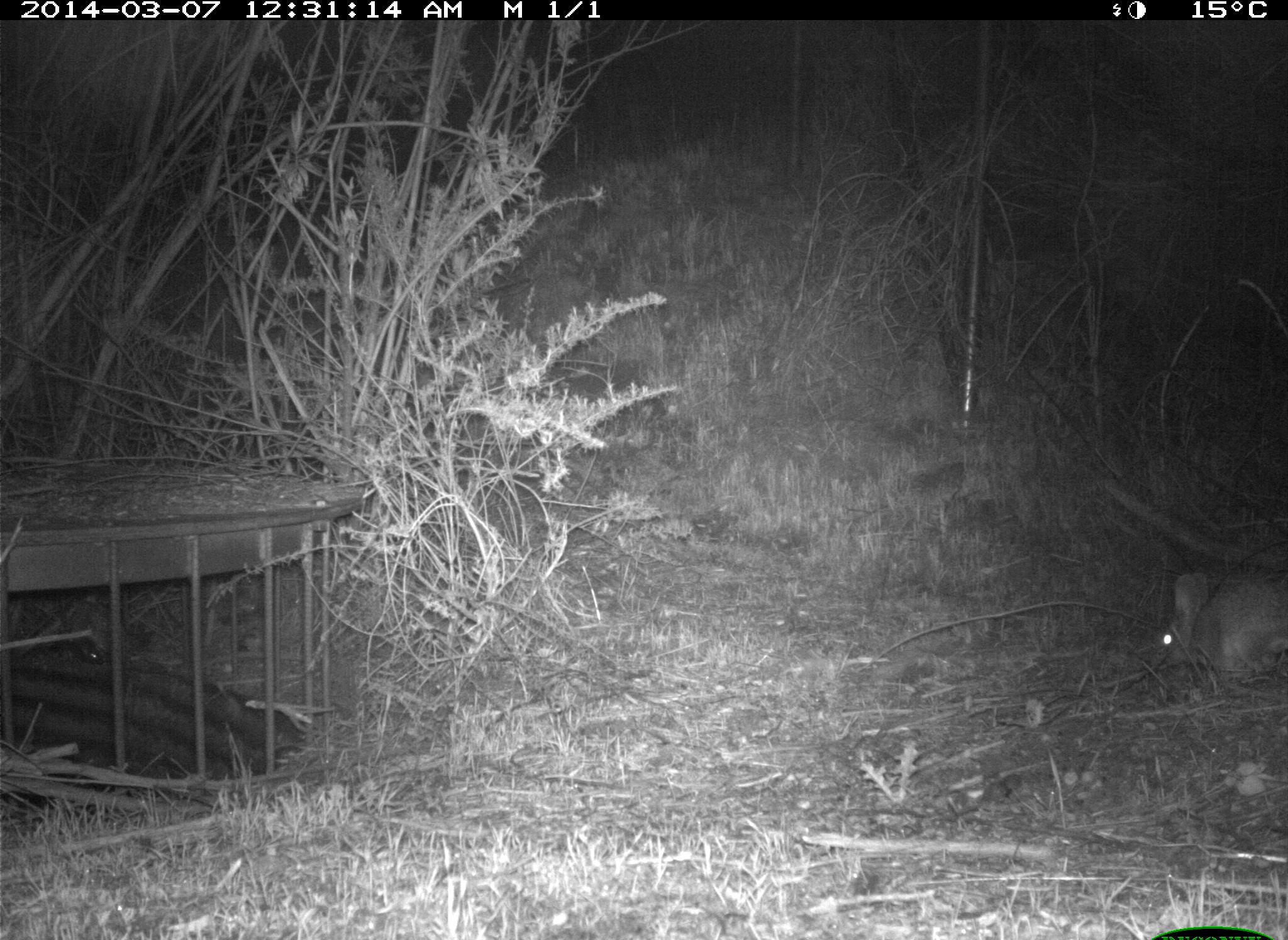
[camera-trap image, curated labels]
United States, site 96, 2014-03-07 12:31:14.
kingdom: Animalia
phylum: Chordata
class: Mammalia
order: Lagomorpha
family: Leporidae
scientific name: Leporidae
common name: rabbits and hares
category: rabbit